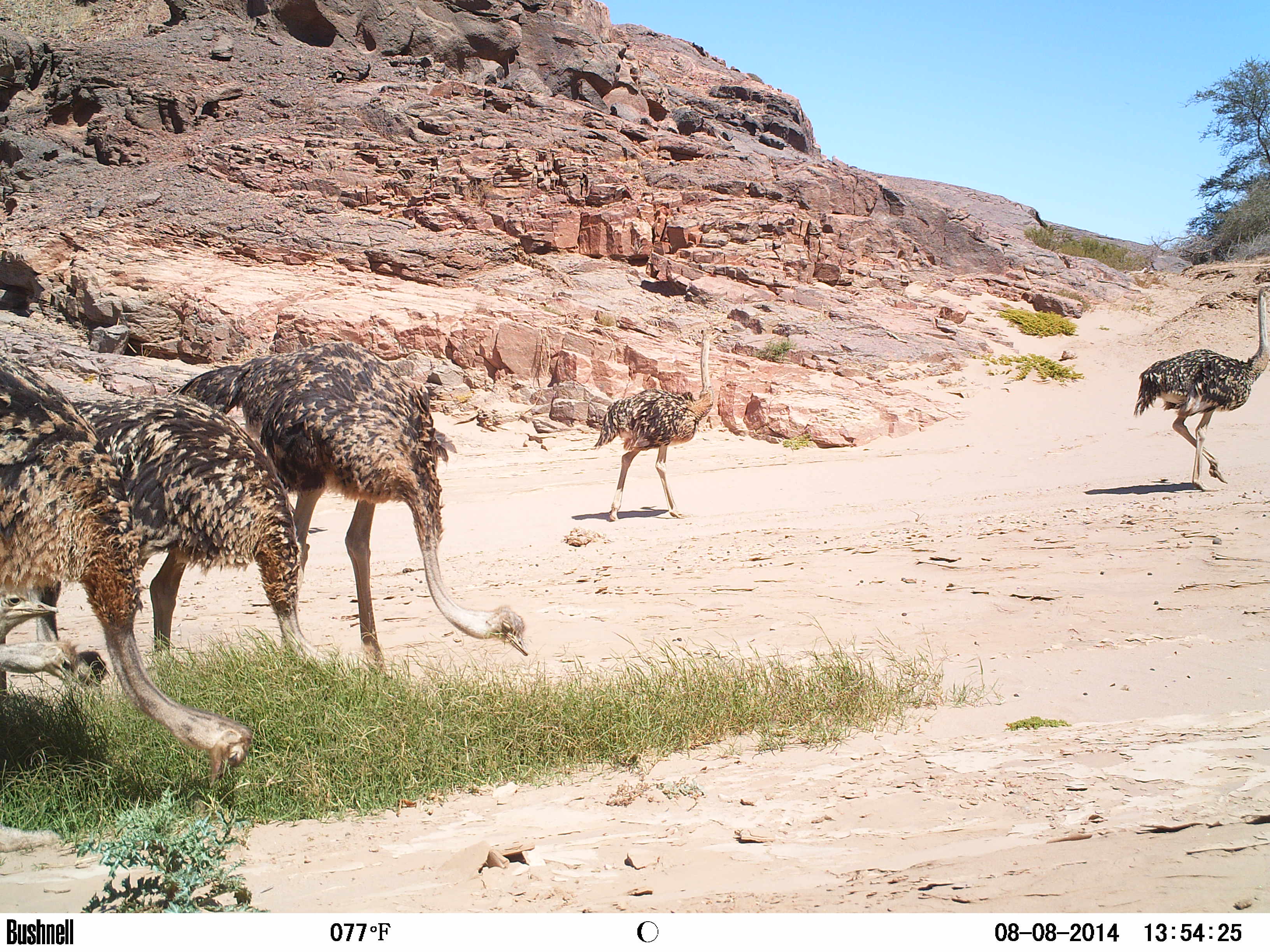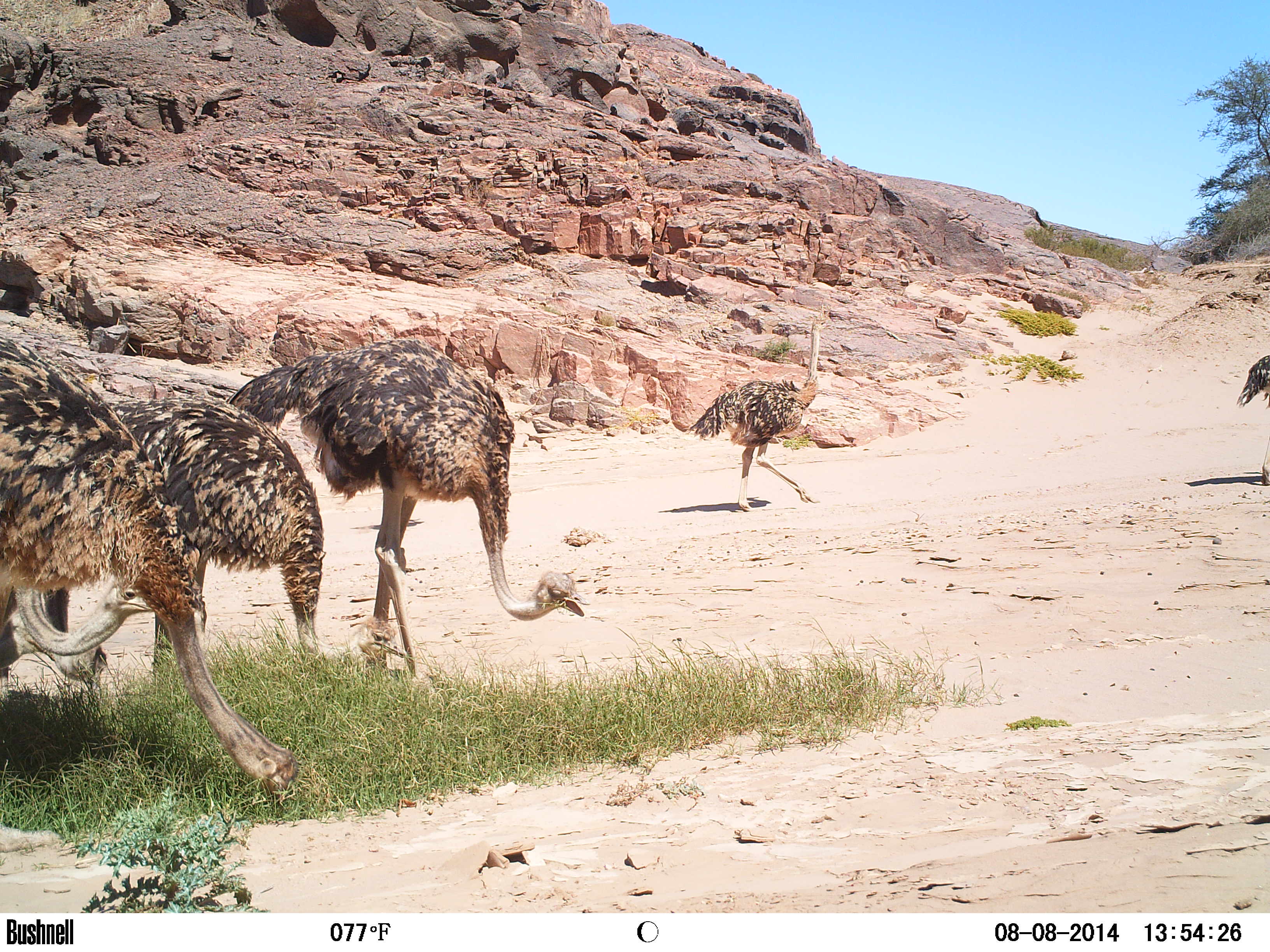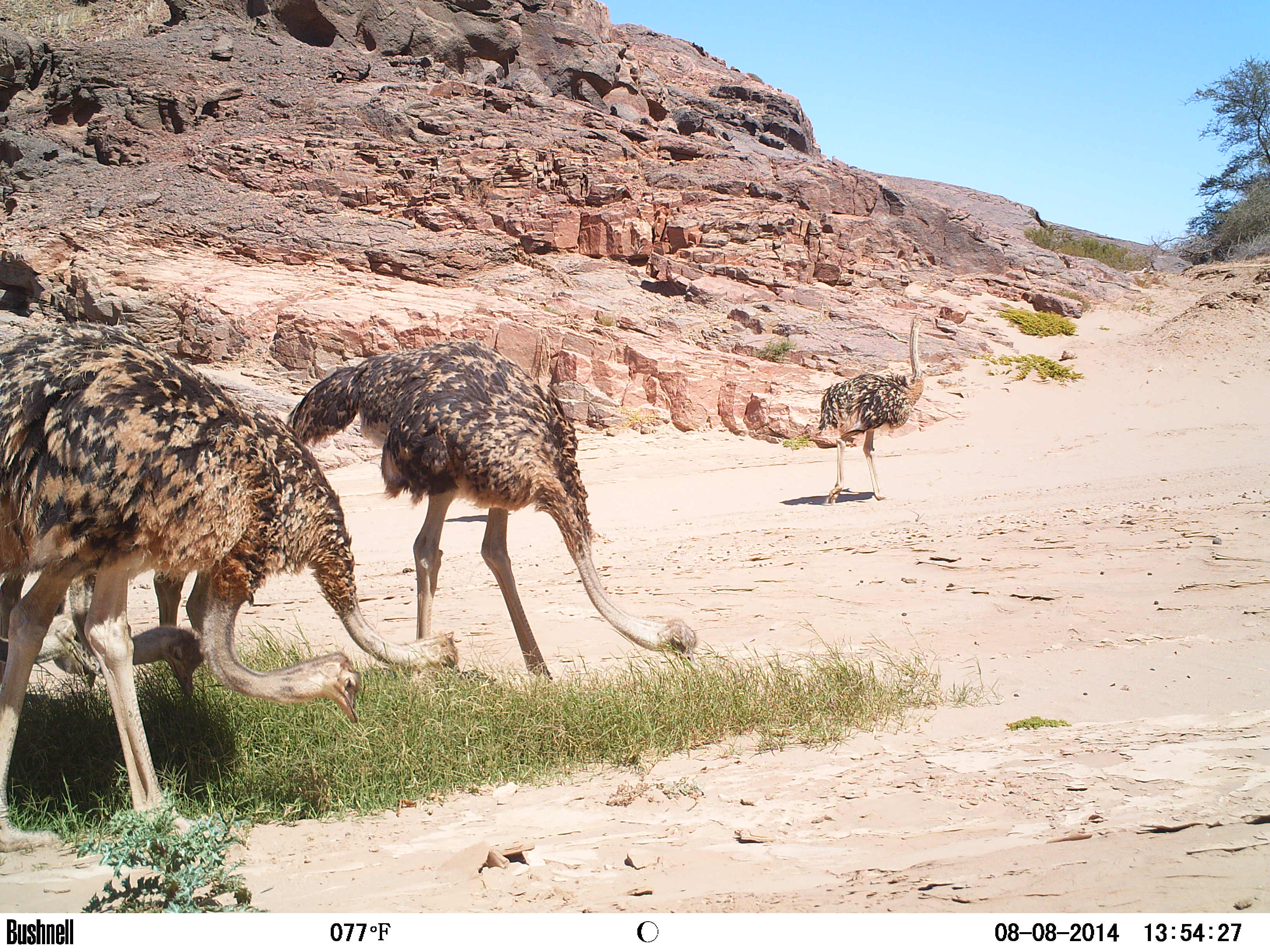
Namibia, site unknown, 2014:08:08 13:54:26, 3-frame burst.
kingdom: Animalia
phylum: Chordata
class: Aves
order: Struthioniformes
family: Struthionidae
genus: Struthio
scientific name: Struthio camelus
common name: common ostrich